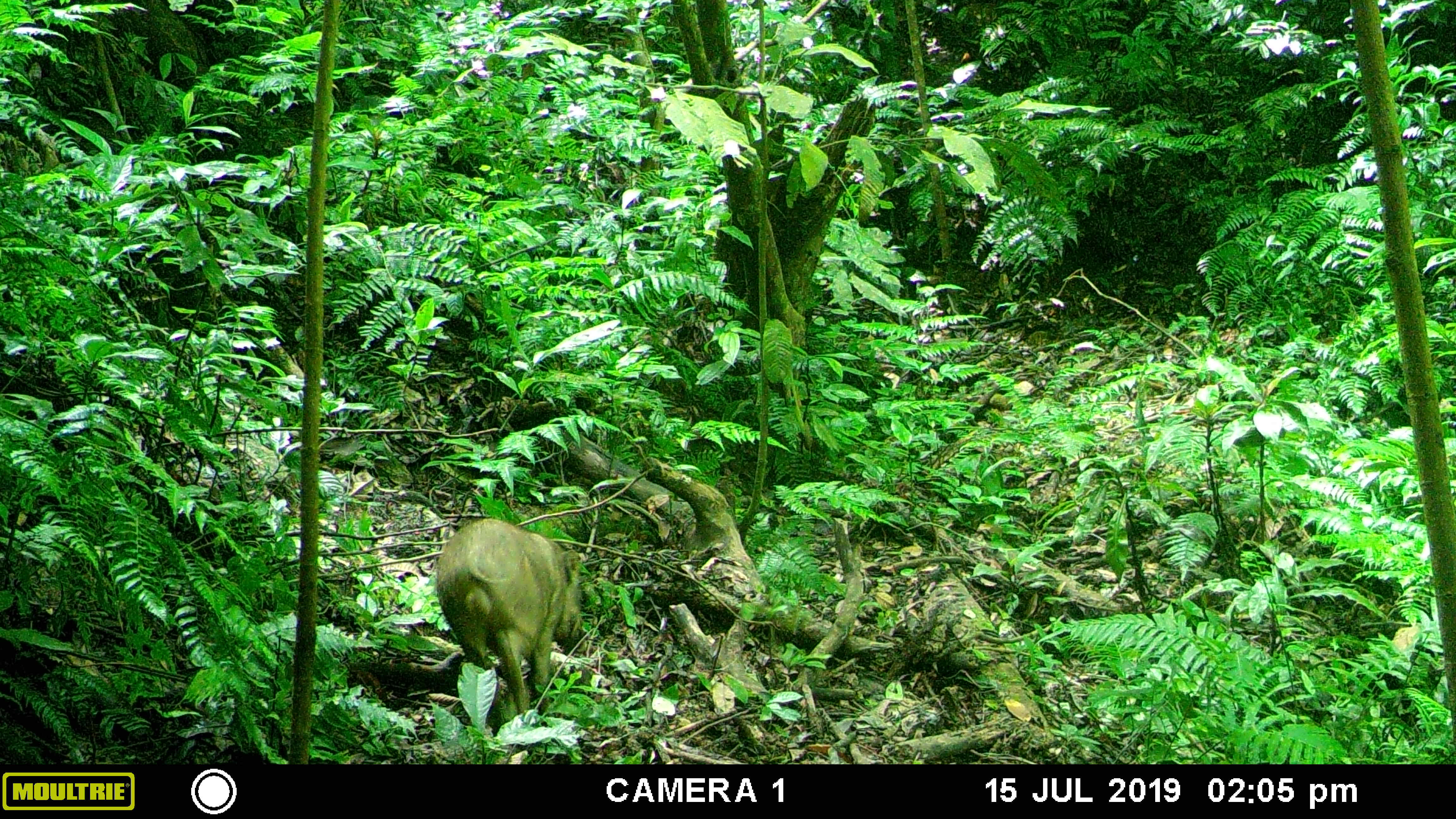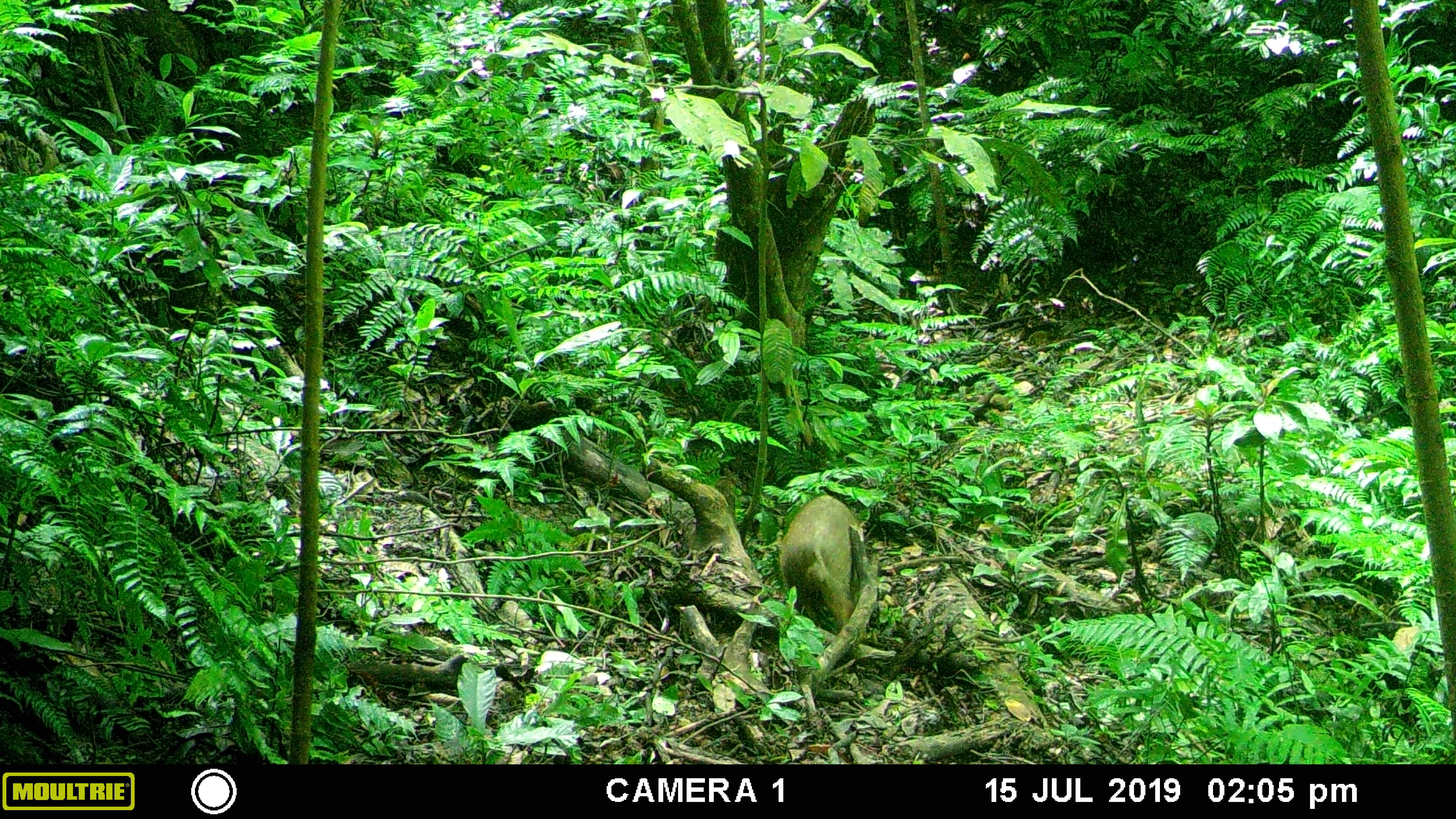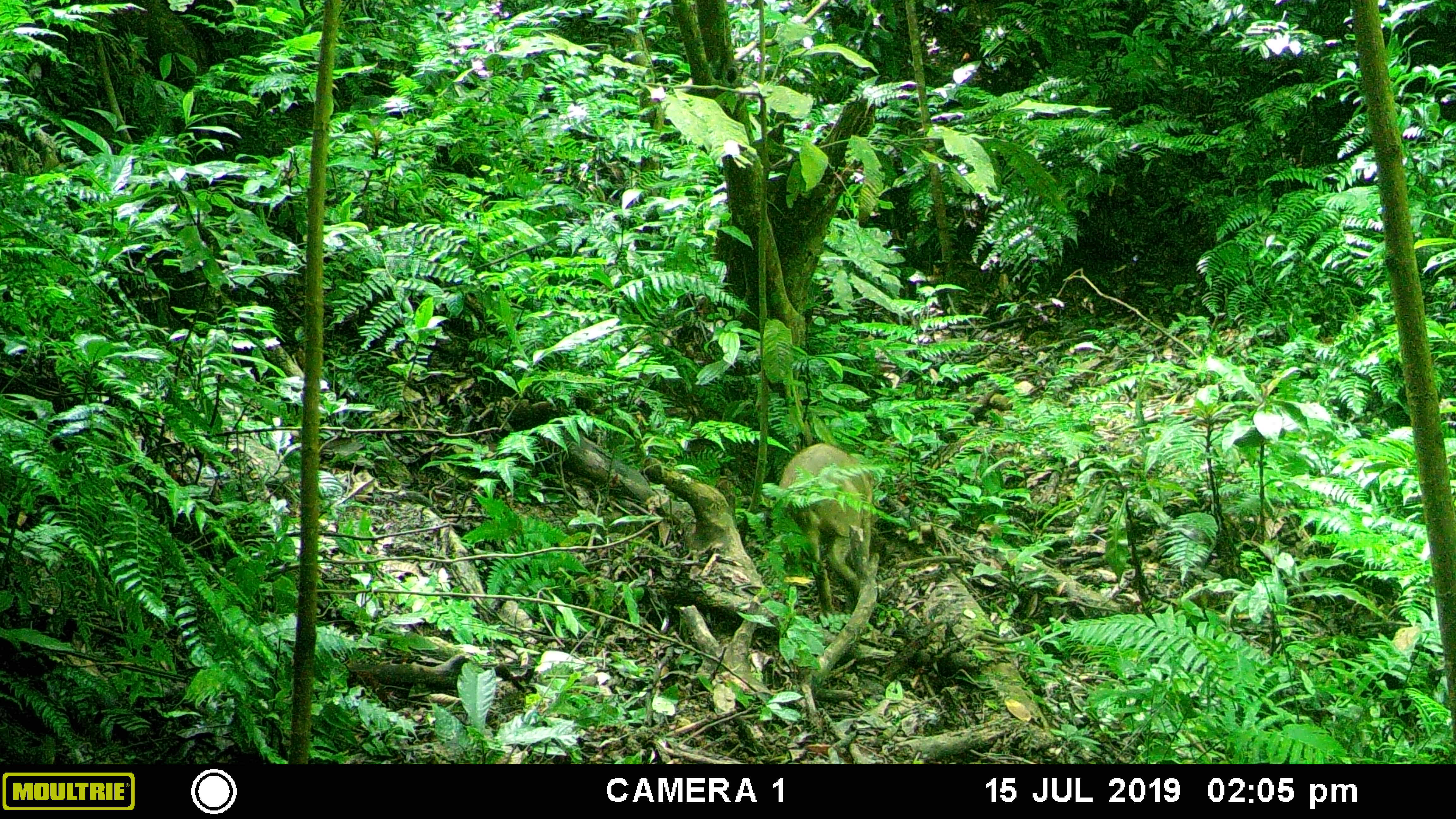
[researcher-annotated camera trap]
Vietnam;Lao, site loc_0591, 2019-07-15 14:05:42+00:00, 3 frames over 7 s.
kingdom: Animalia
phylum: Chordata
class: Mammalia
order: Artiodactyla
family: Suidae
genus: Sus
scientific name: Sus scrofa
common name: eurasian wild pig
Eurasian wild pig (Sus scrofa). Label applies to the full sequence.